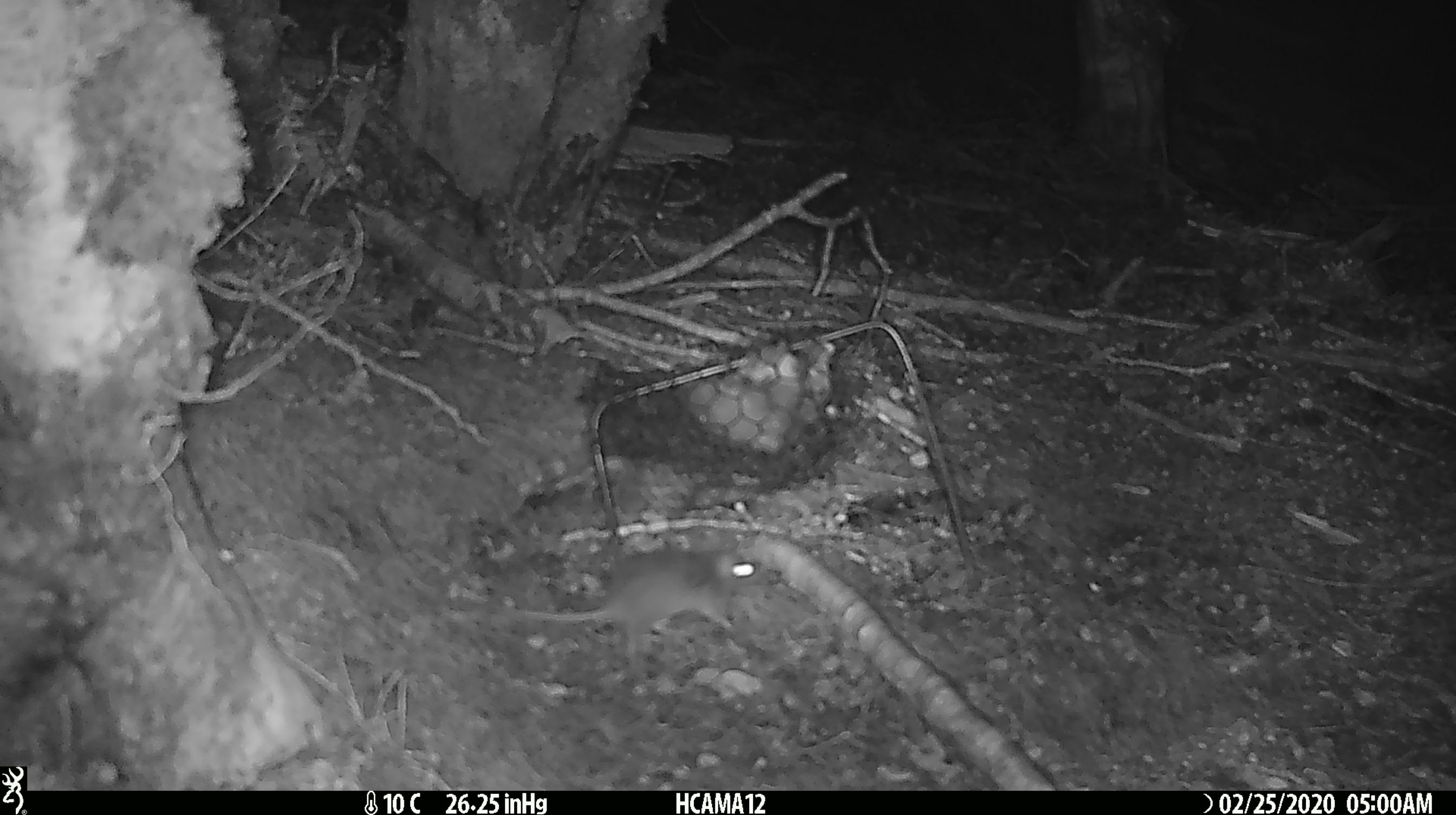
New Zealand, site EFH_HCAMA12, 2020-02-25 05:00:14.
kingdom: Animalia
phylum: Chordata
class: Mammalia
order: Rodentia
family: Muridae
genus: Mus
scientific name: Mus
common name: mouse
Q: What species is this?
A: Mouse (Mus).